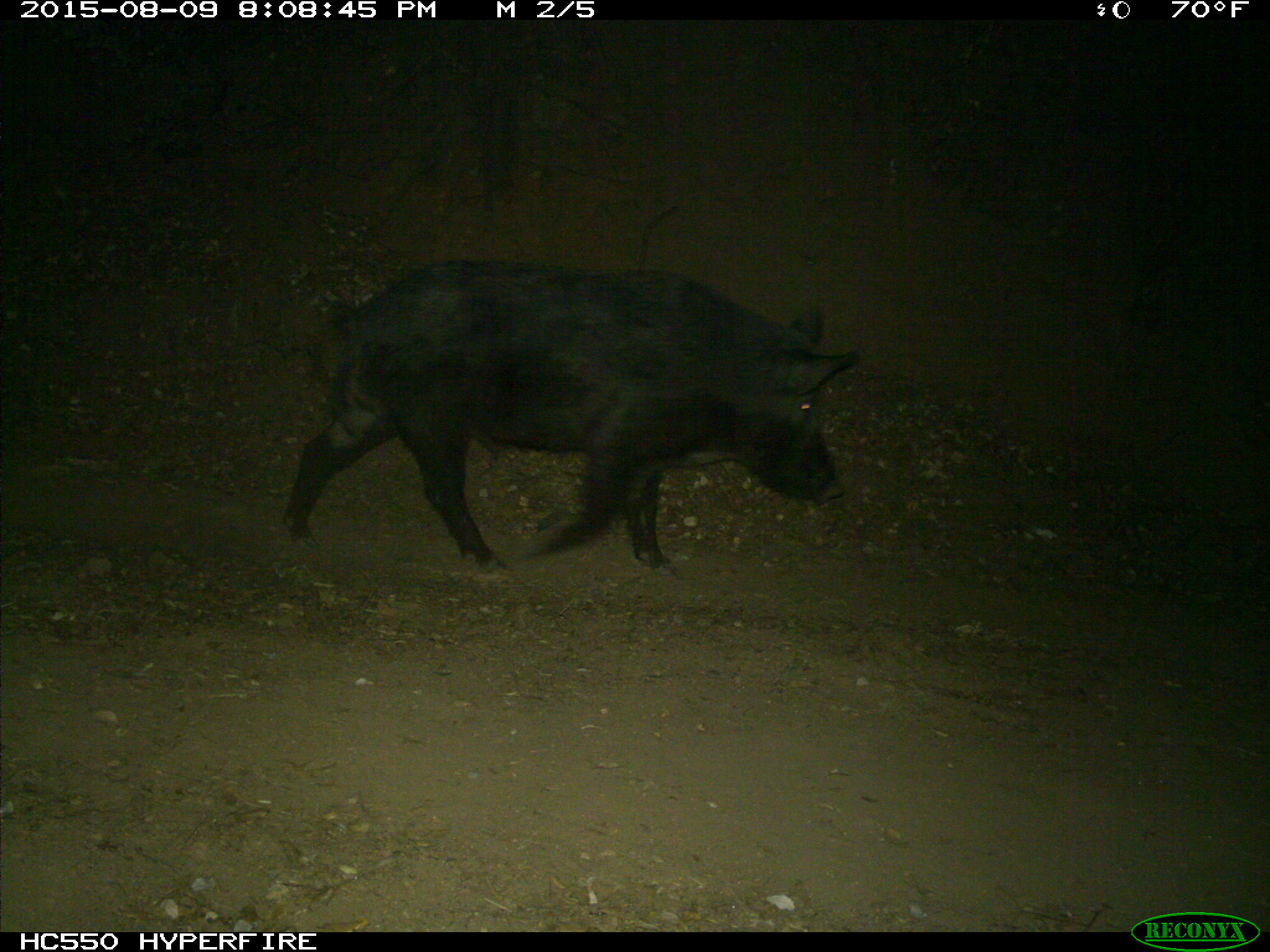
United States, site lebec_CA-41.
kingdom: Animalia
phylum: Chordata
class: Mammalia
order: Artiodactyla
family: Suidae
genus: Sus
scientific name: Sus scrofa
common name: wild boar